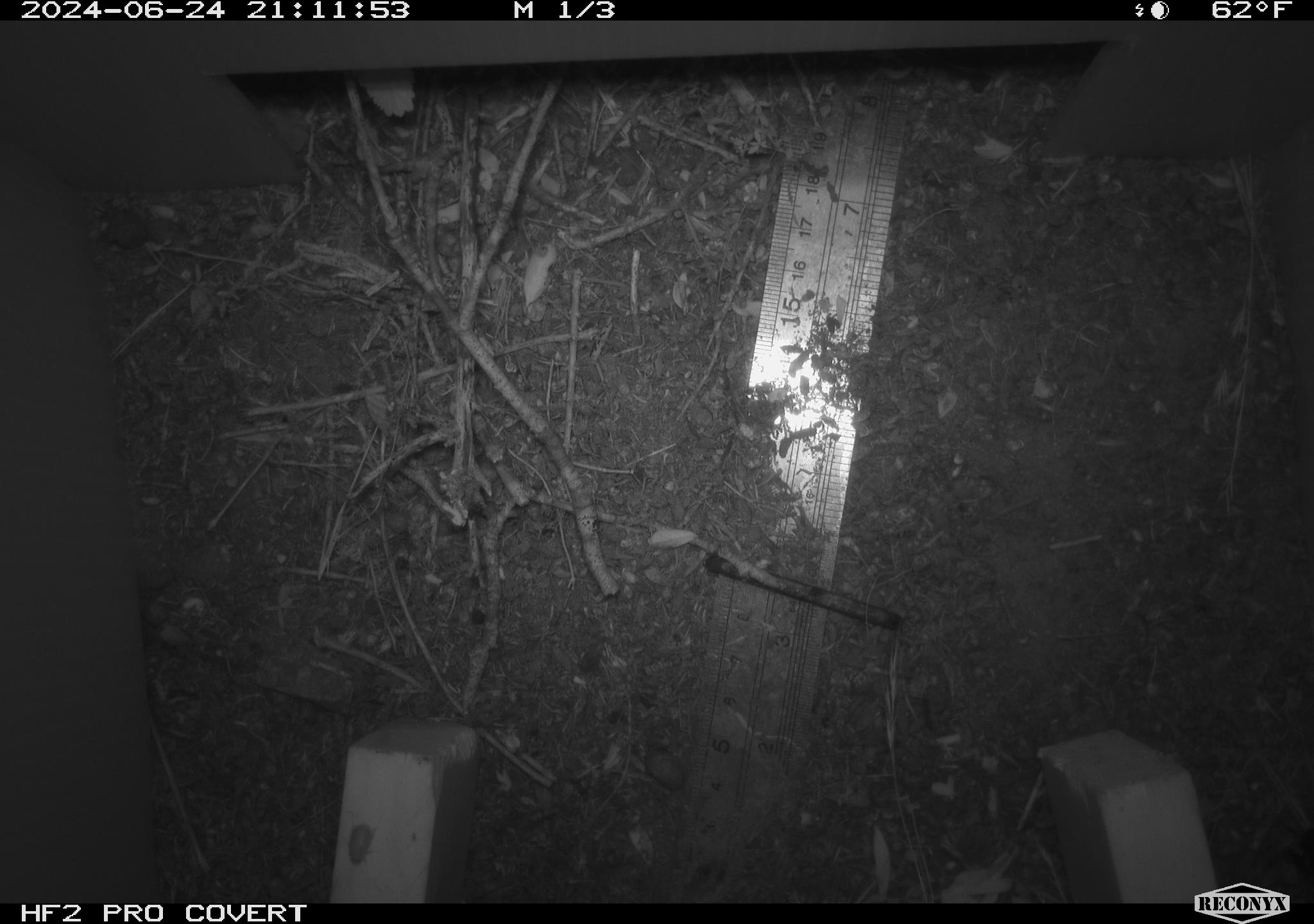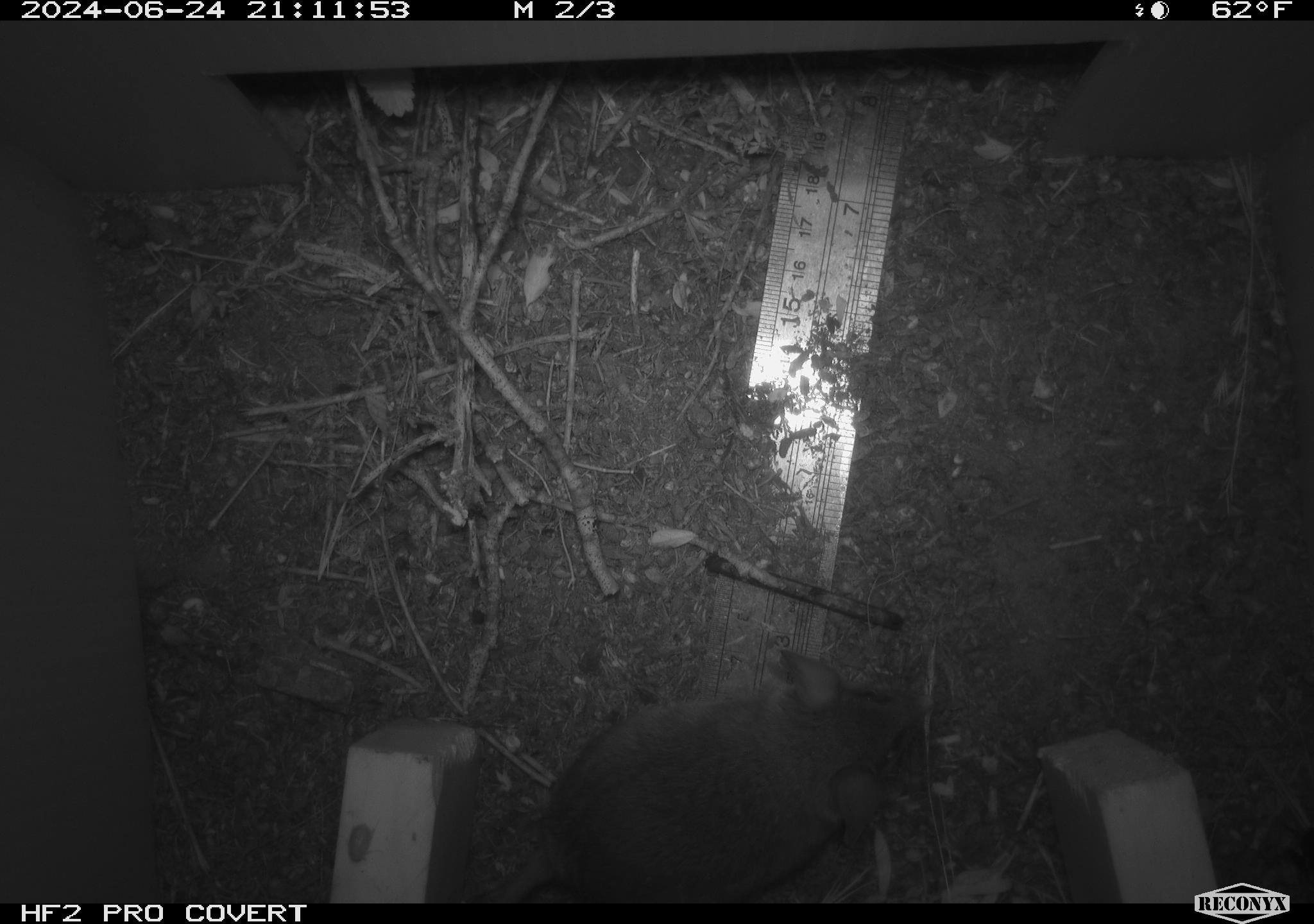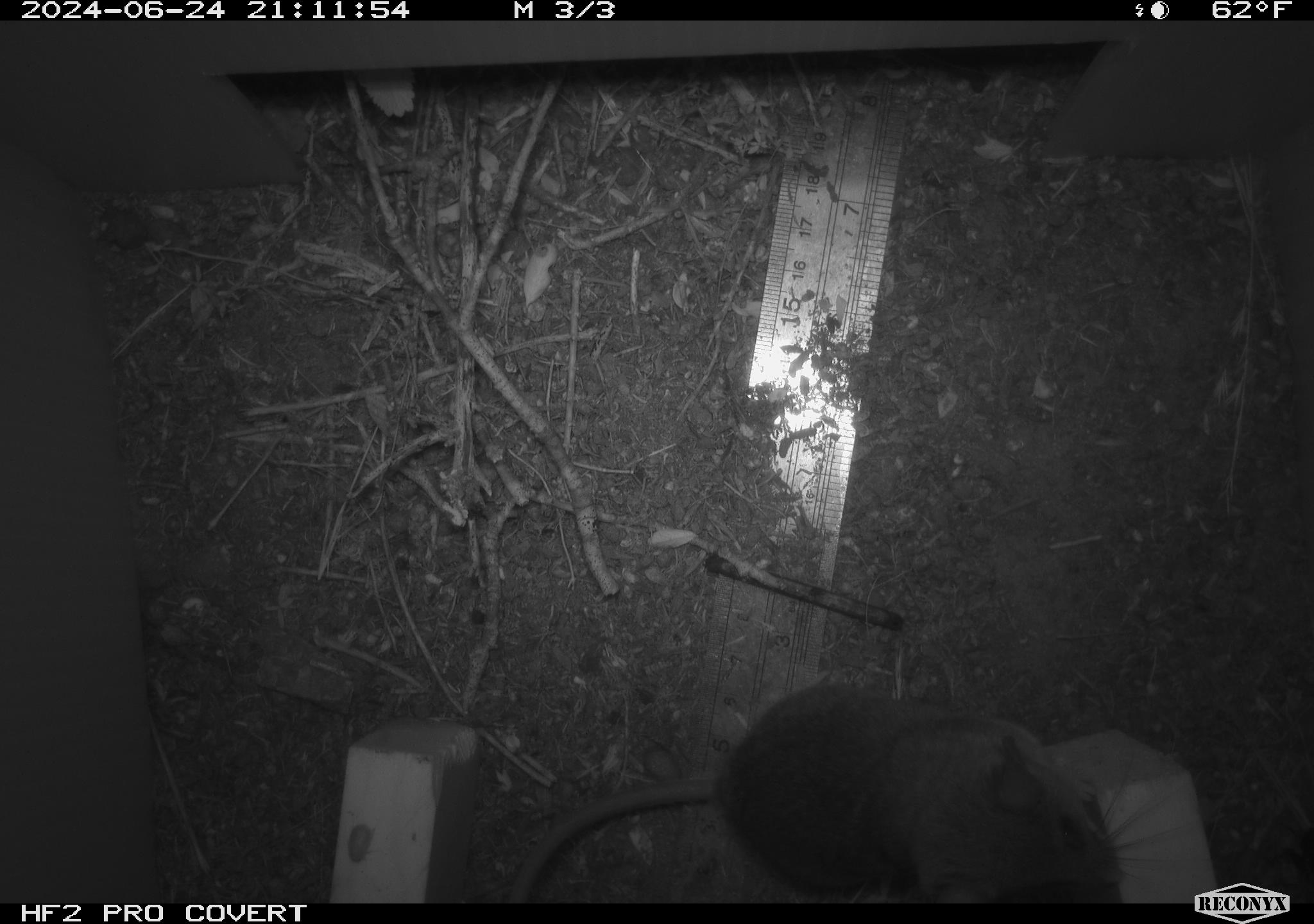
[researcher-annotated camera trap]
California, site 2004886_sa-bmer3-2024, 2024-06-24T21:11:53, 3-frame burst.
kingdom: Animalia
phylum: Chordata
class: Mammalia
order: Rodentia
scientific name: Rodentia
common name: mouse species